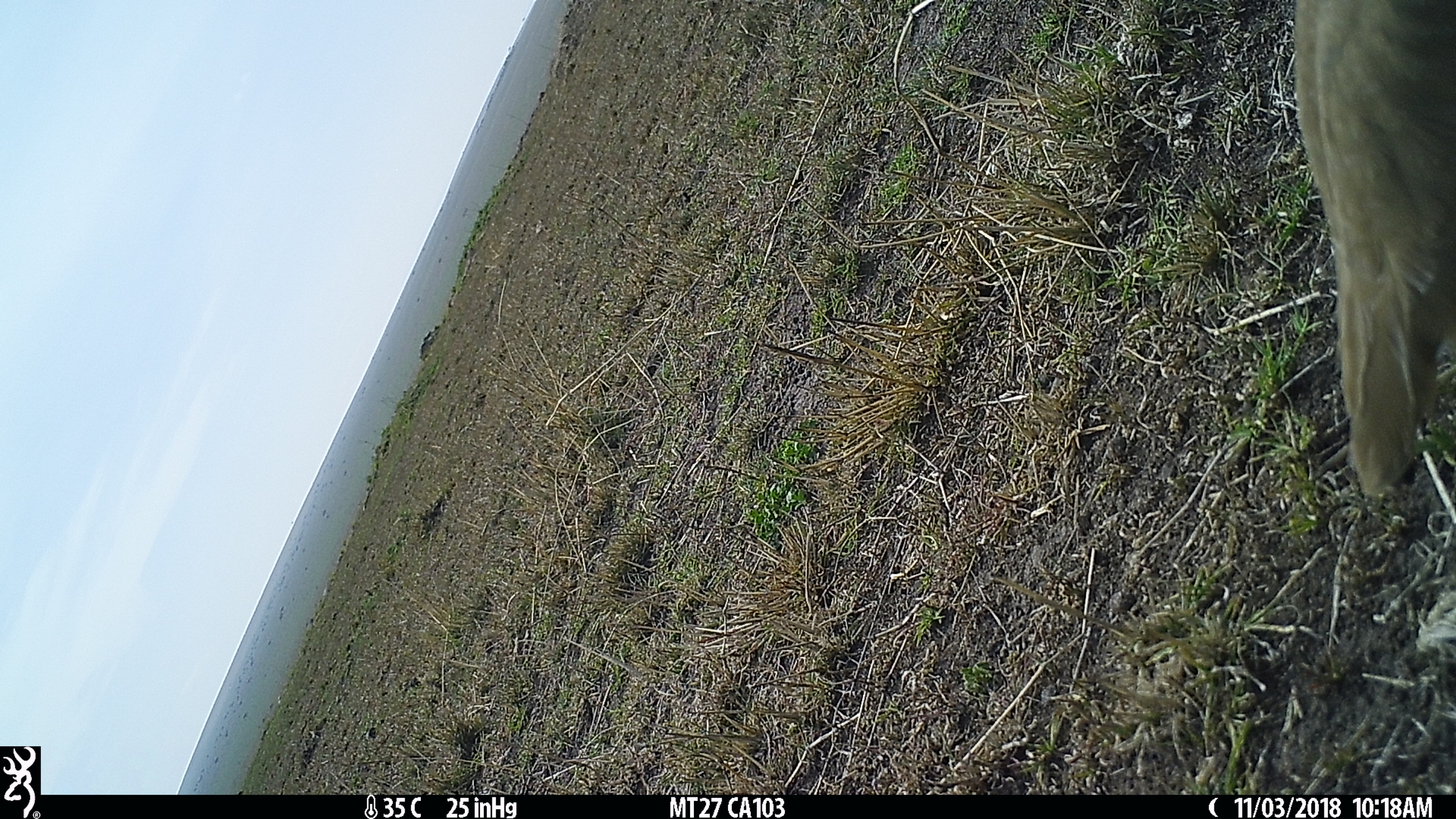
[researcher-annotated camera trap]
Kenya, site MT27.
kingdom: Animalia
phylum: Chordata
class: Aves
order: Charadriiformes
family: Charadriidae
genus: Vanellus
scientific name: Vanellus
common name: lapwing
Lapwing (Vanellus).